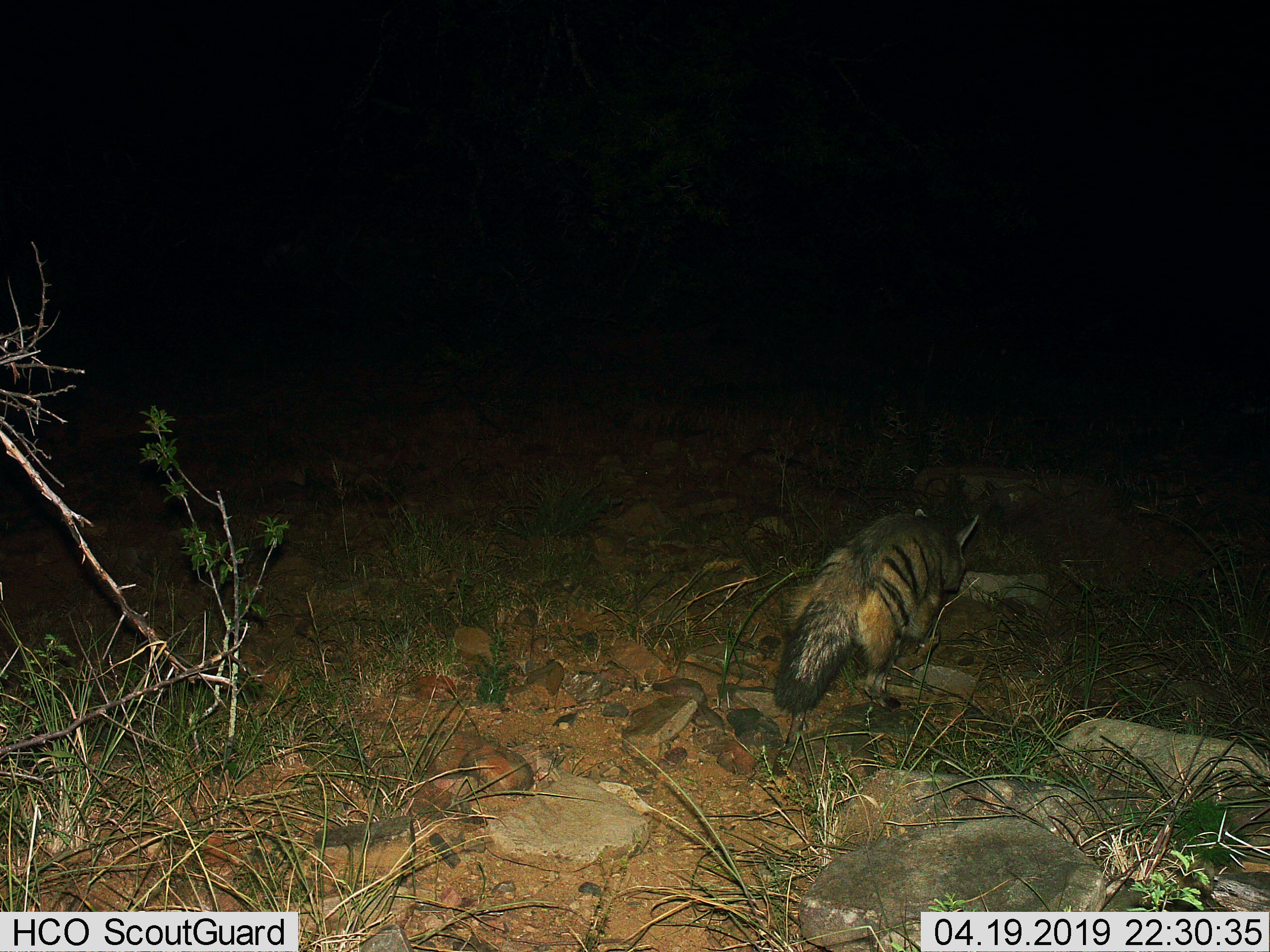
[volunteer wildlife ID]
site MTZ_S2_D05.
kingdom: Animalia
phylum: Chordata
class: Mammalia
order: Carnivora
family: Hyaenidae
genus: Proteles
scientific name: Proteles cristatus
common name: aardwolf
Aardwolf (Proteles cristatus), count 1. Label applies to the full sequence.